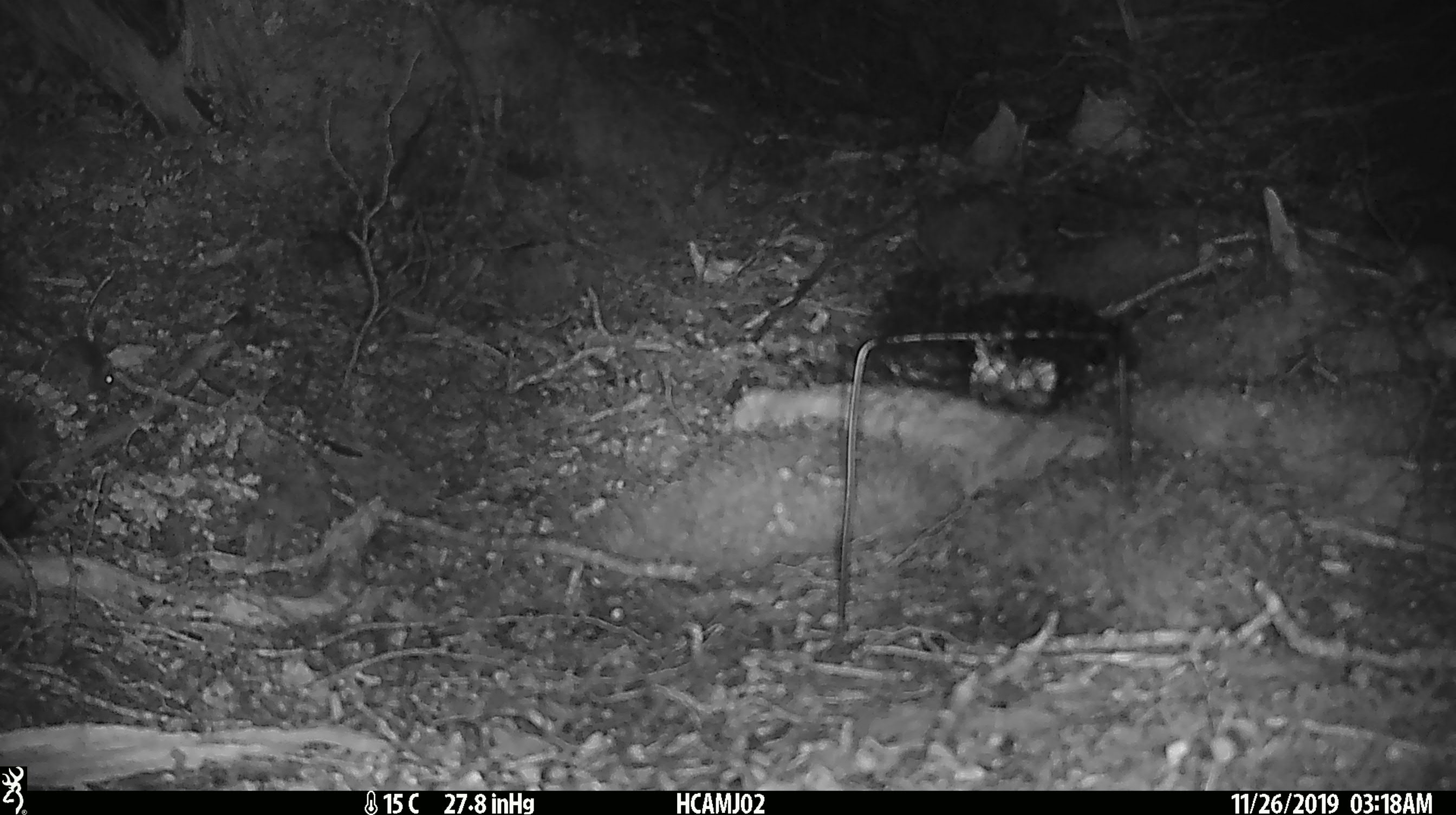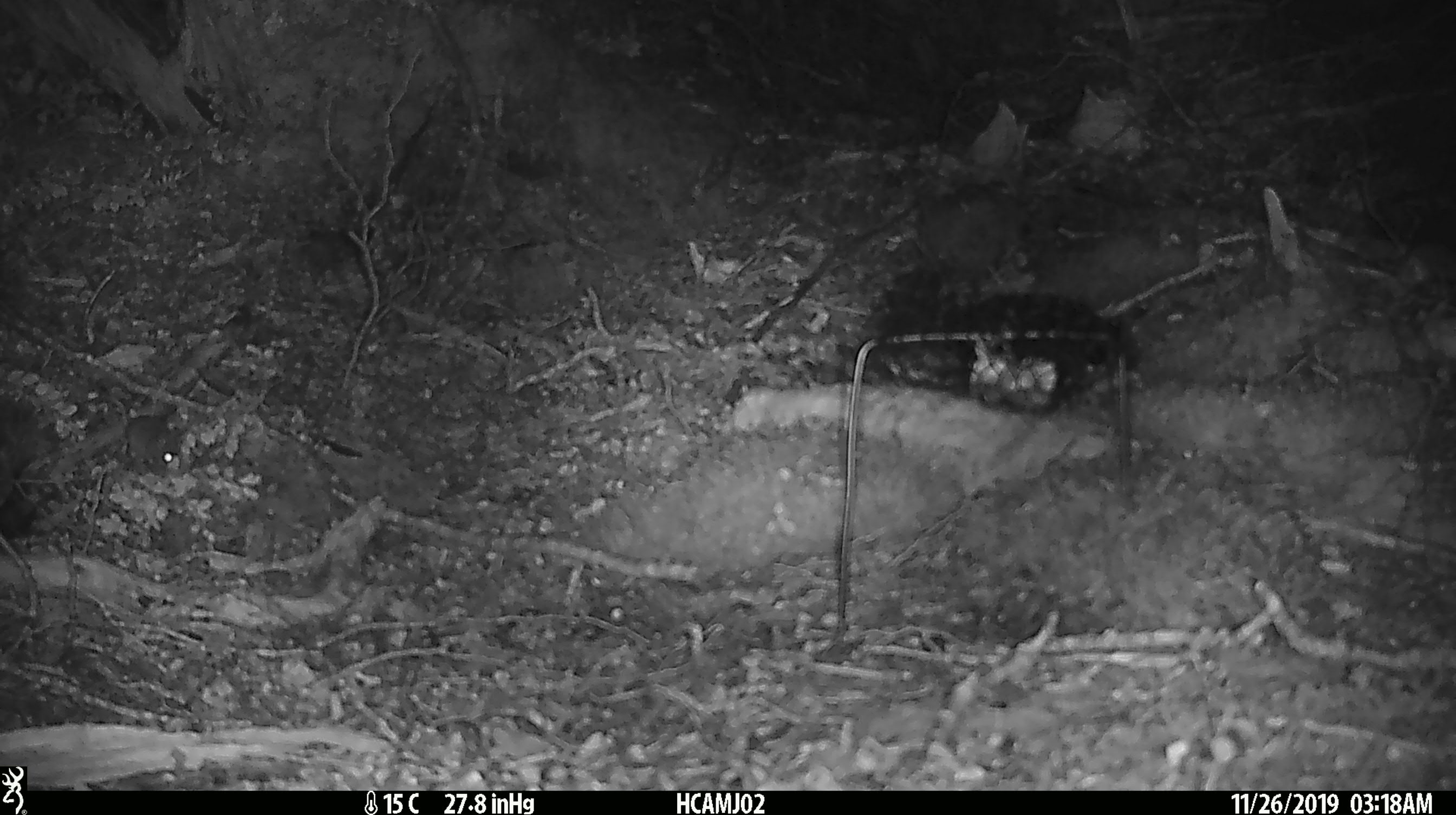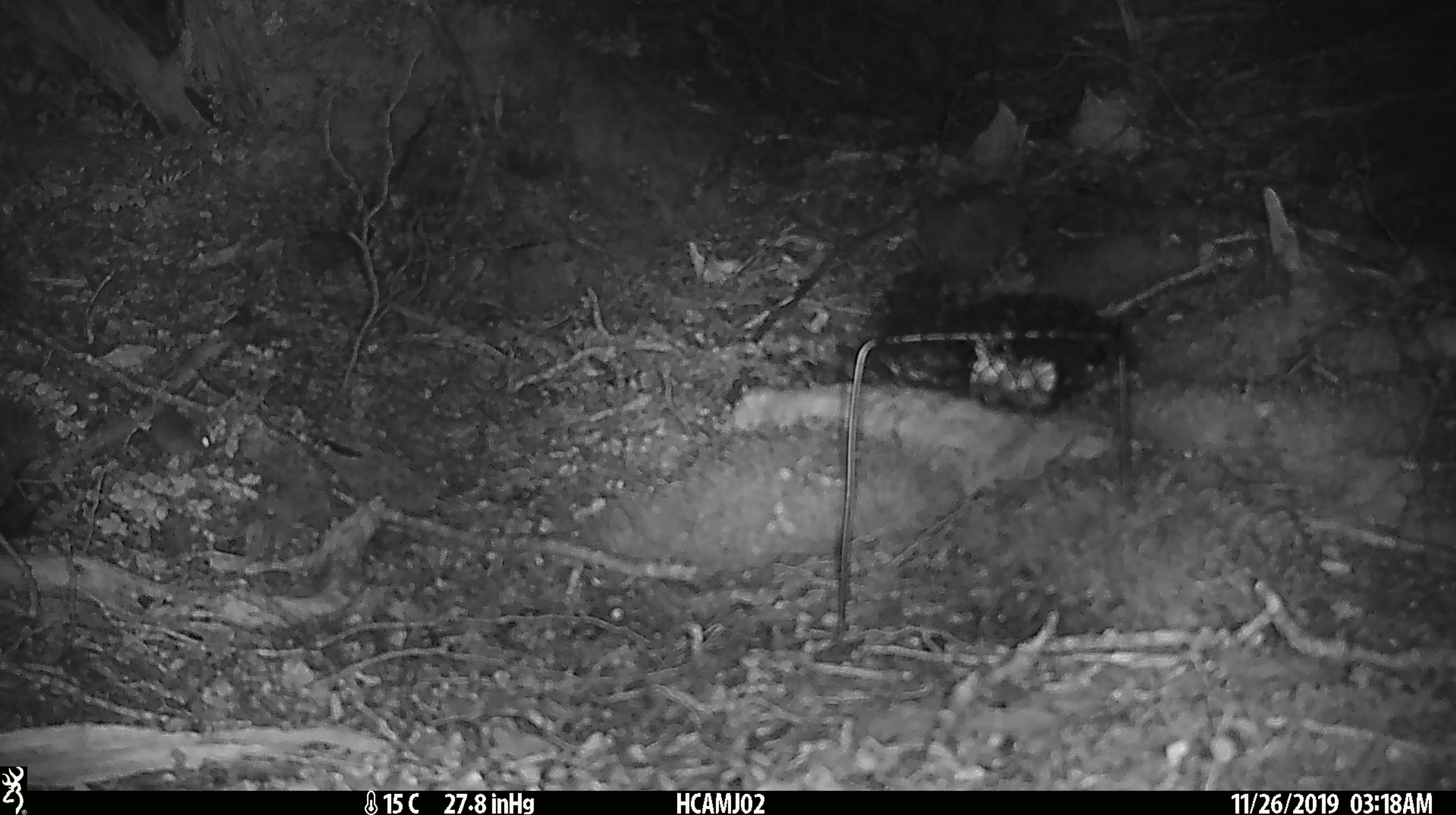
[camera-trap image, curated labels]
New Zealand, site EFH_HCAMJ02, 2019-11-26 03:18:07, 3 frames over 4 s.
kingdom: Animalia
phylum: Chordata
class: Mammalia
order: Rodentia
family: Muridae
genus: Mus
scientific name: Mus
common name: mouse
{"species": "mouse (Mus)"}